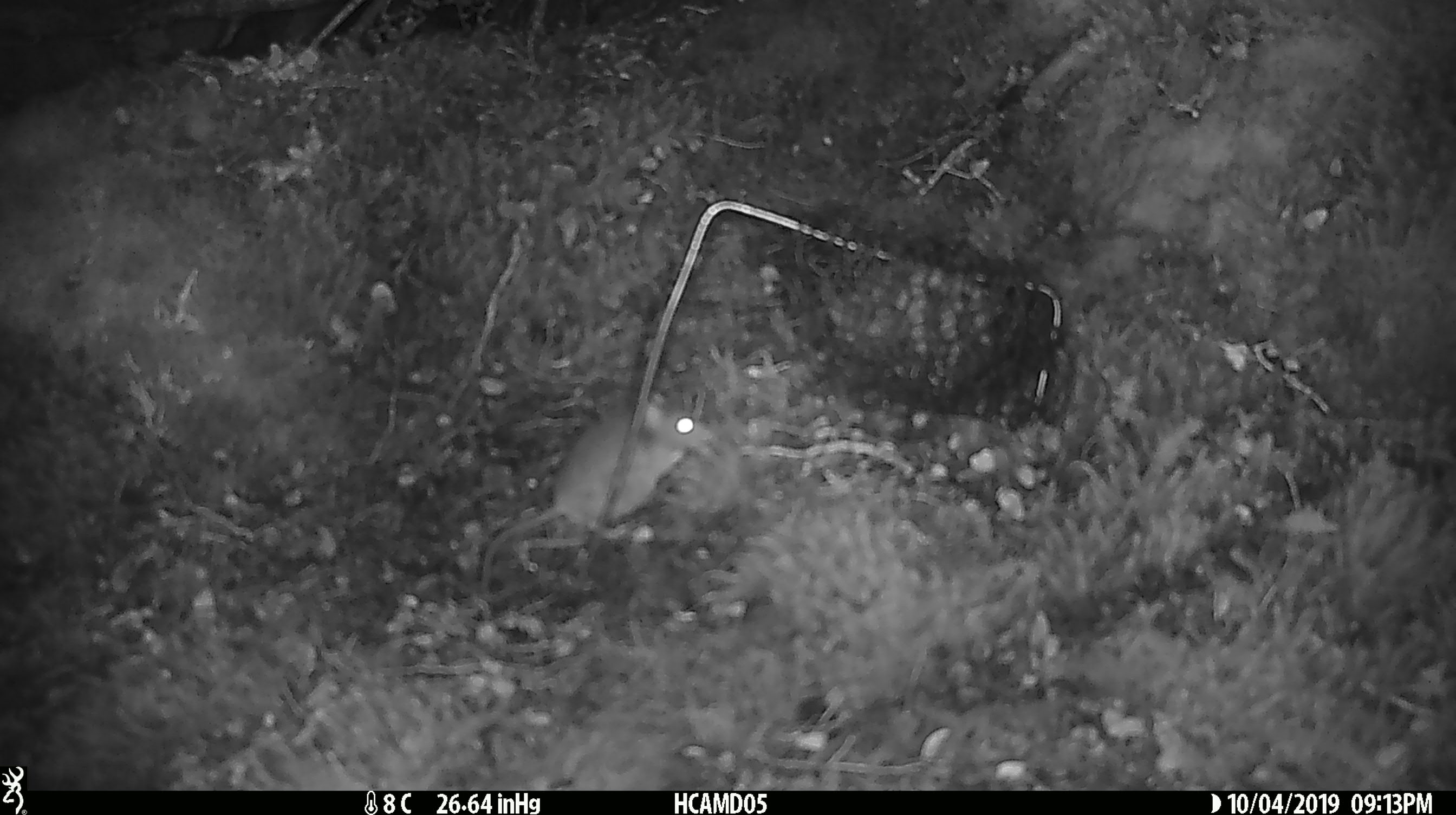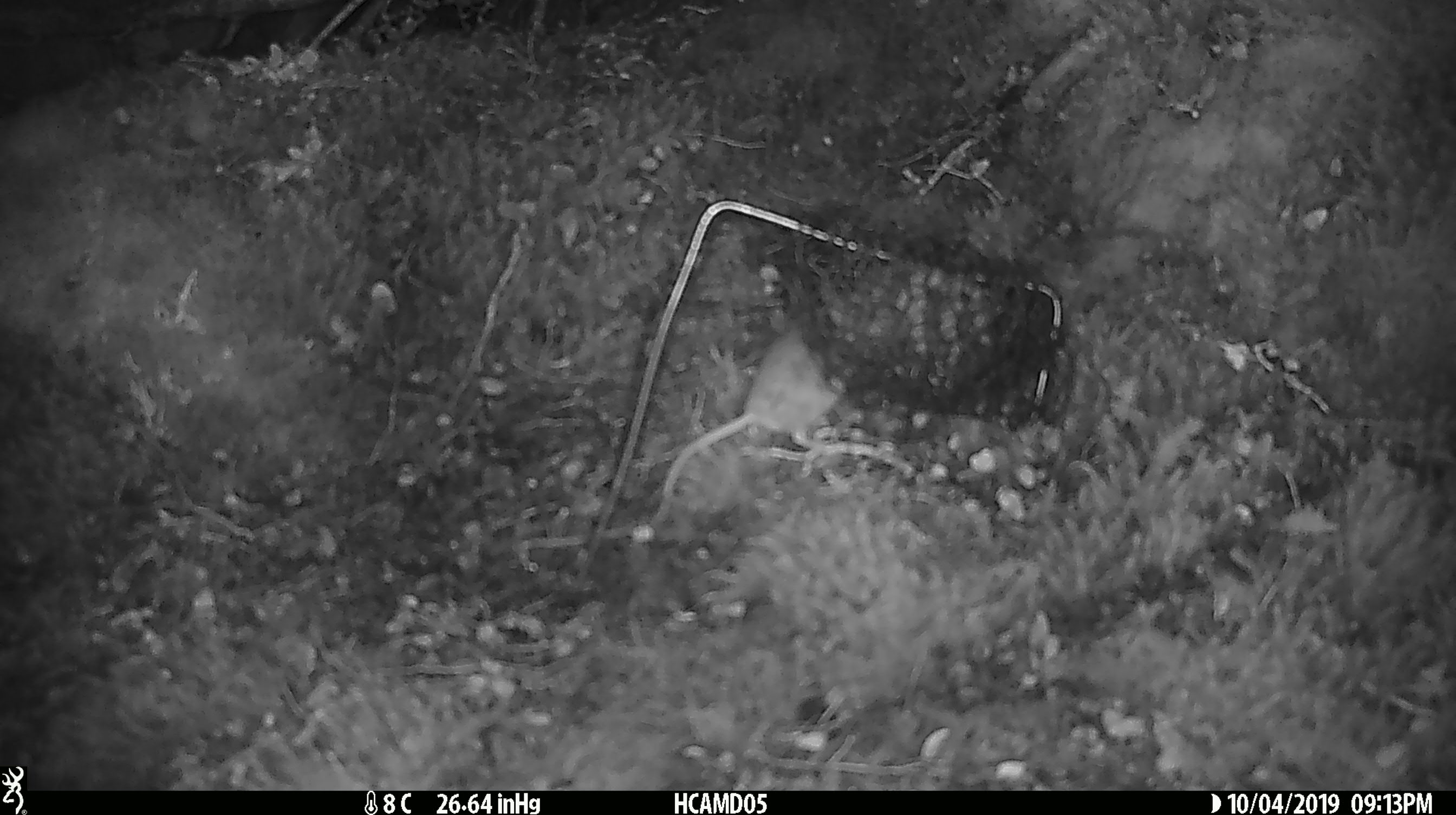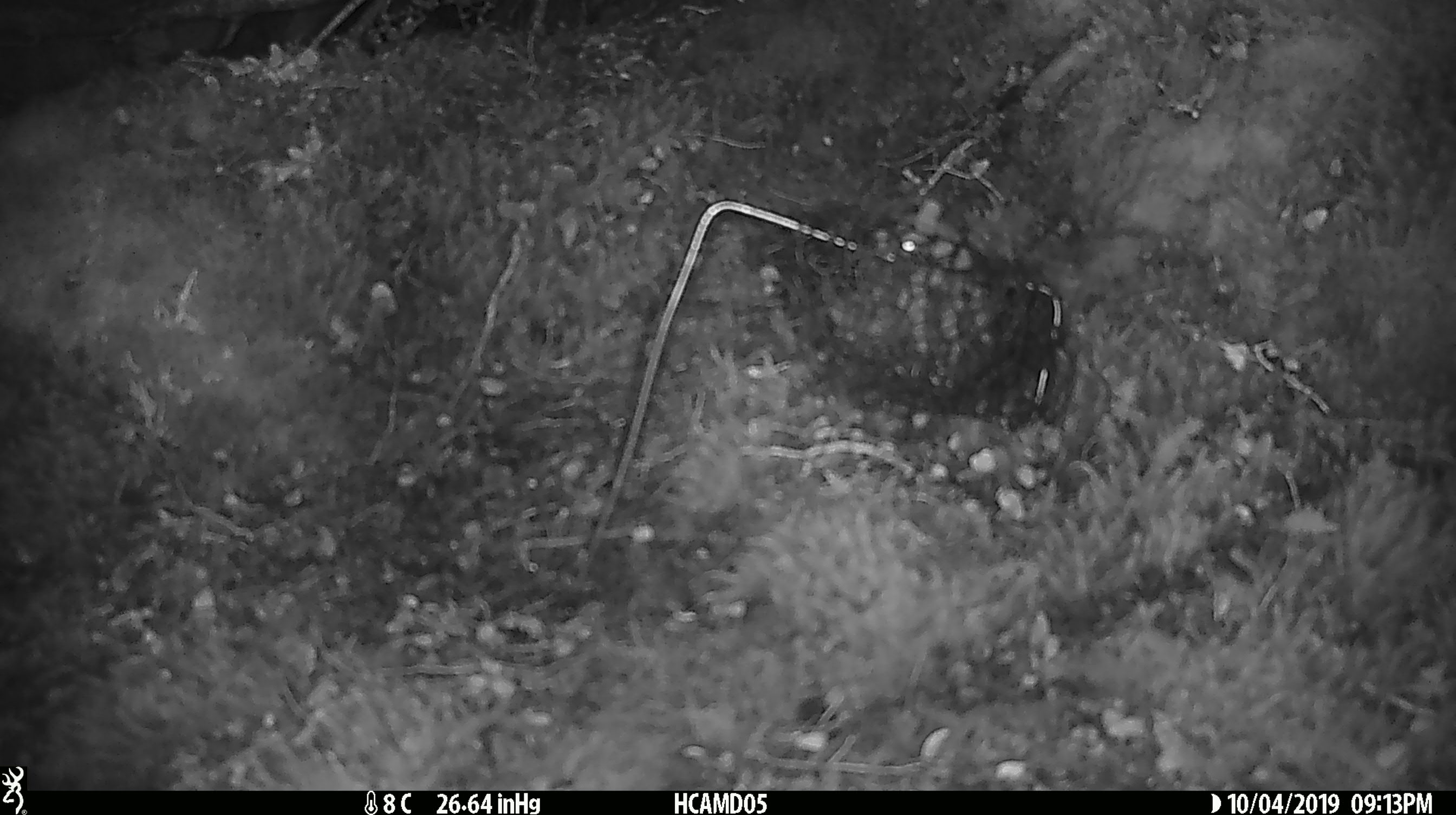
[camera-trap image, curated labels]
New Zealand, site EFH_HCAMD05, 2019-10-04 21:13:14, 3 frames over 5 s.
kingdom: Animalia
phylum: Chordata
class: Mammalia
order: Rodentia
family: Muridae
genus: Mus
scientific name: Mus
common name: mouse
Mouse (Mus).